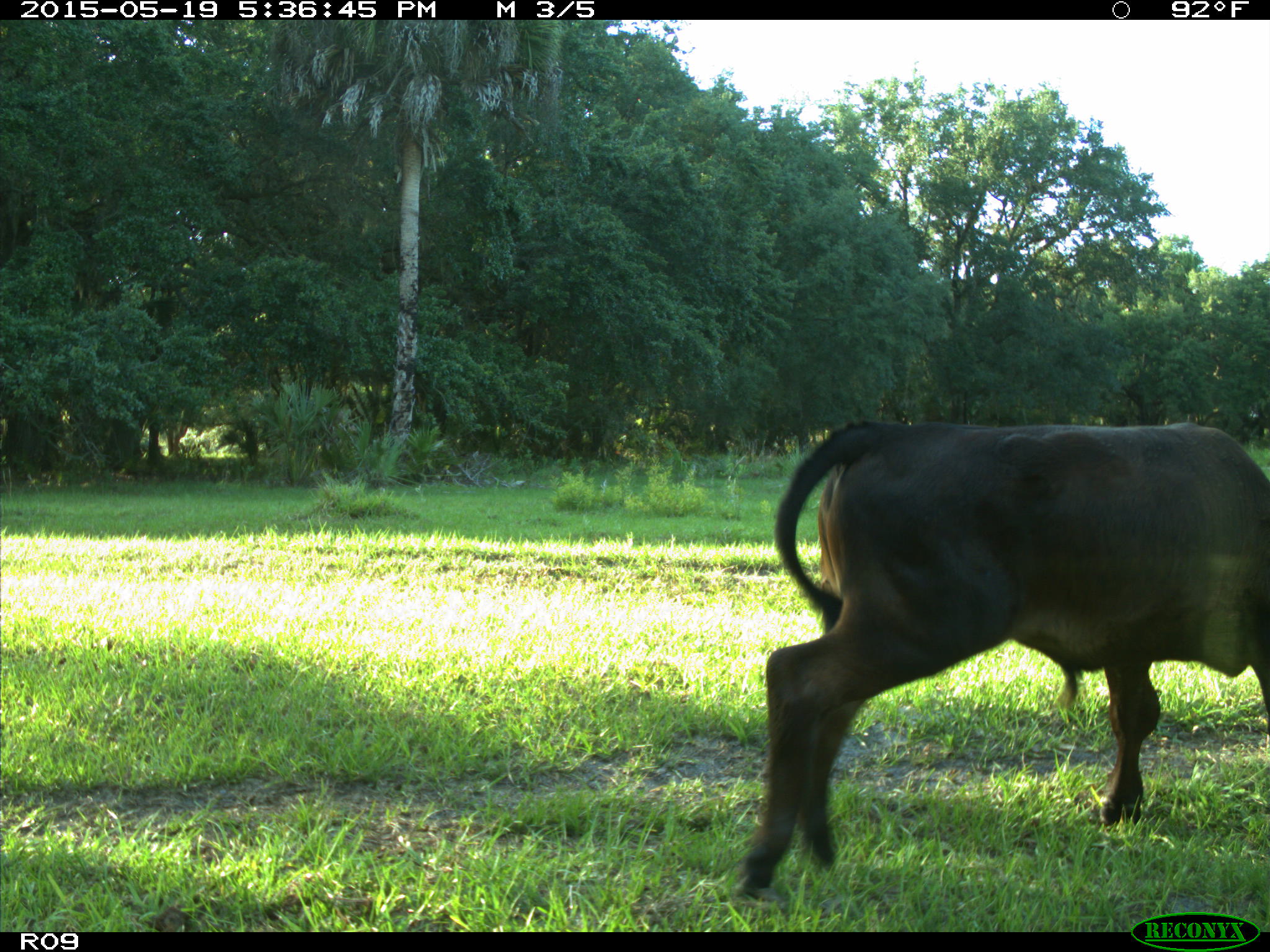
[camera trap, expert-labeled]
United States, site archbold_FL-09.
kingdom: Animalia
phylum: Chordata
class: Mammalia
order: Artiodactyla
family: Bovidae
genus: Bos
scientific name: Bos taurus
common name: domestic cow